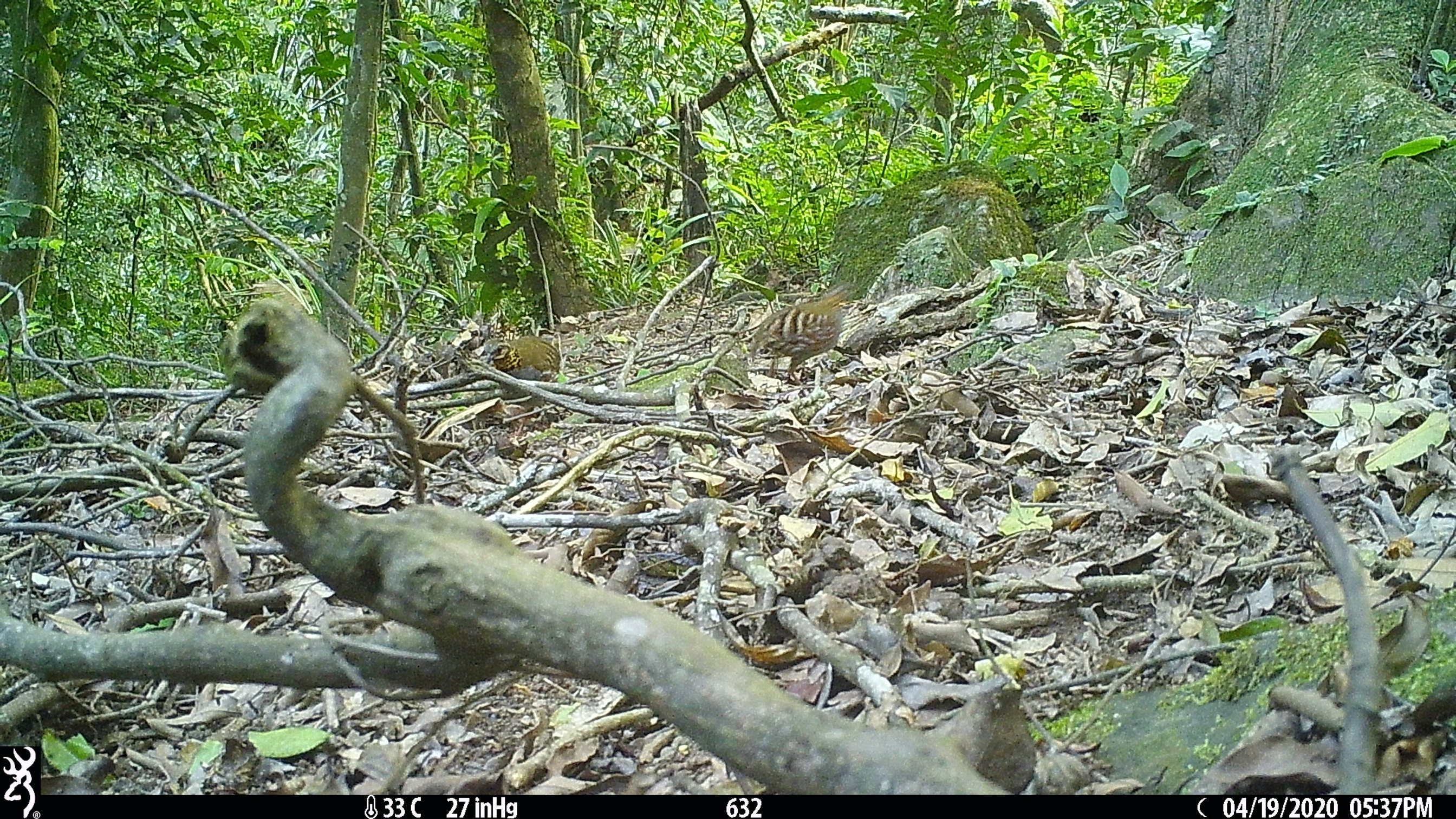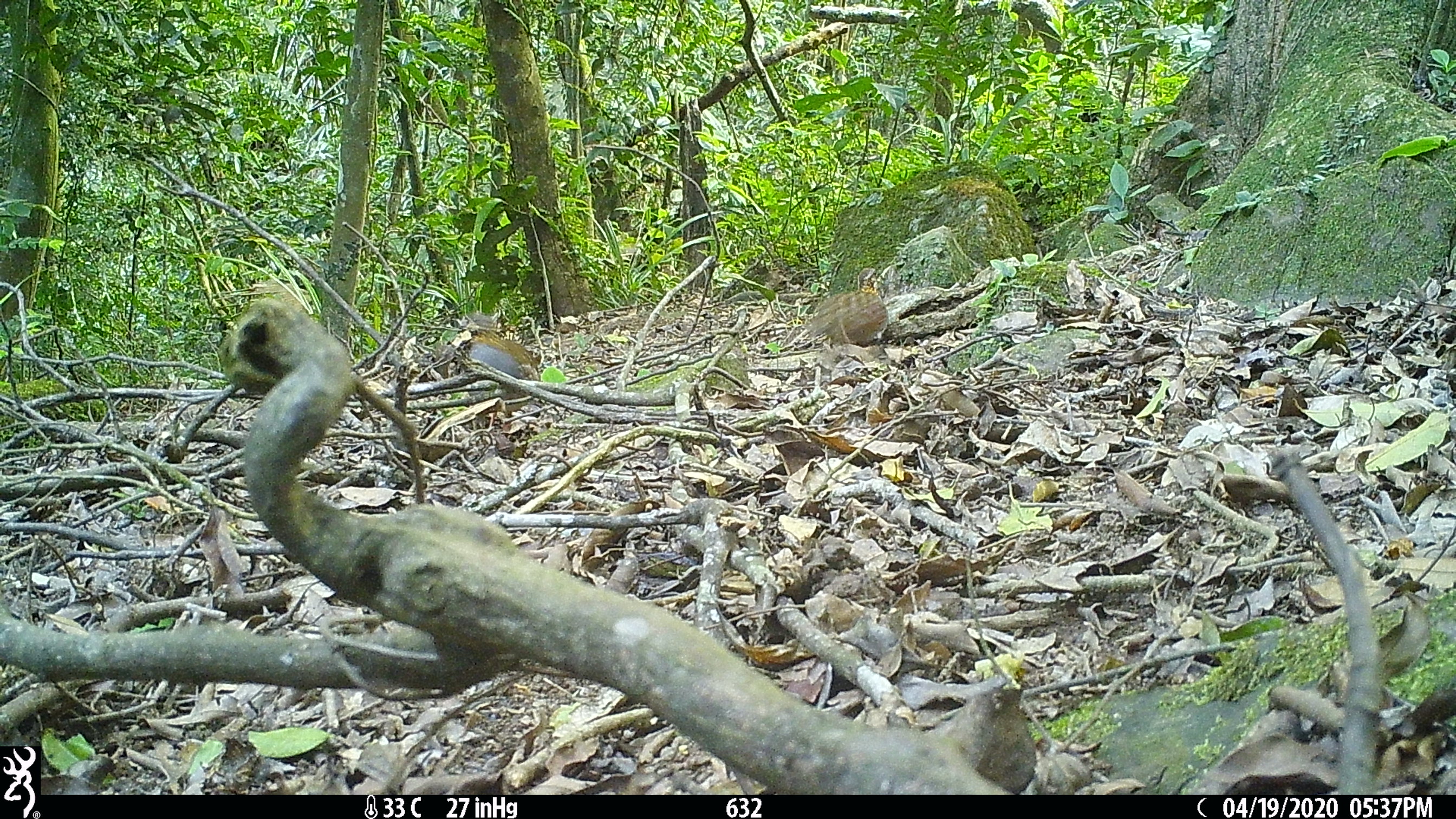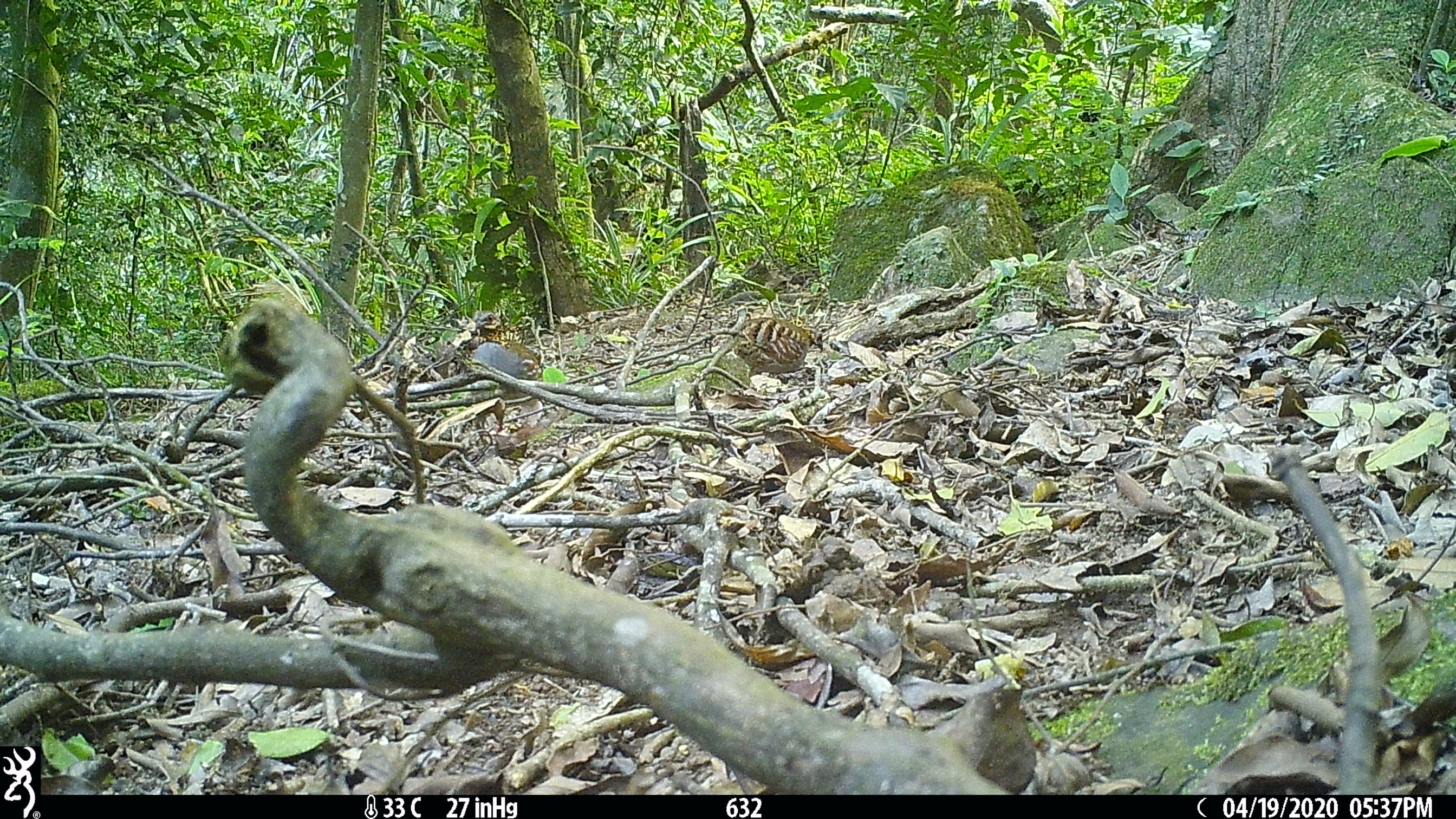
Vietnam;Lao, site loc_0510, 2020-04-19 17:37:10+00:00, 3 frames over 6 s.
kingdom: Animalia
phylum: Chordata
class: Aves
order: Galliformes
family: Phasianidae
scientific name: Phasianidae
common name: partridge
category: unidentified partridge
Unidentified partridge (partridge) (Phasianidae). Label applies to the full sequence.